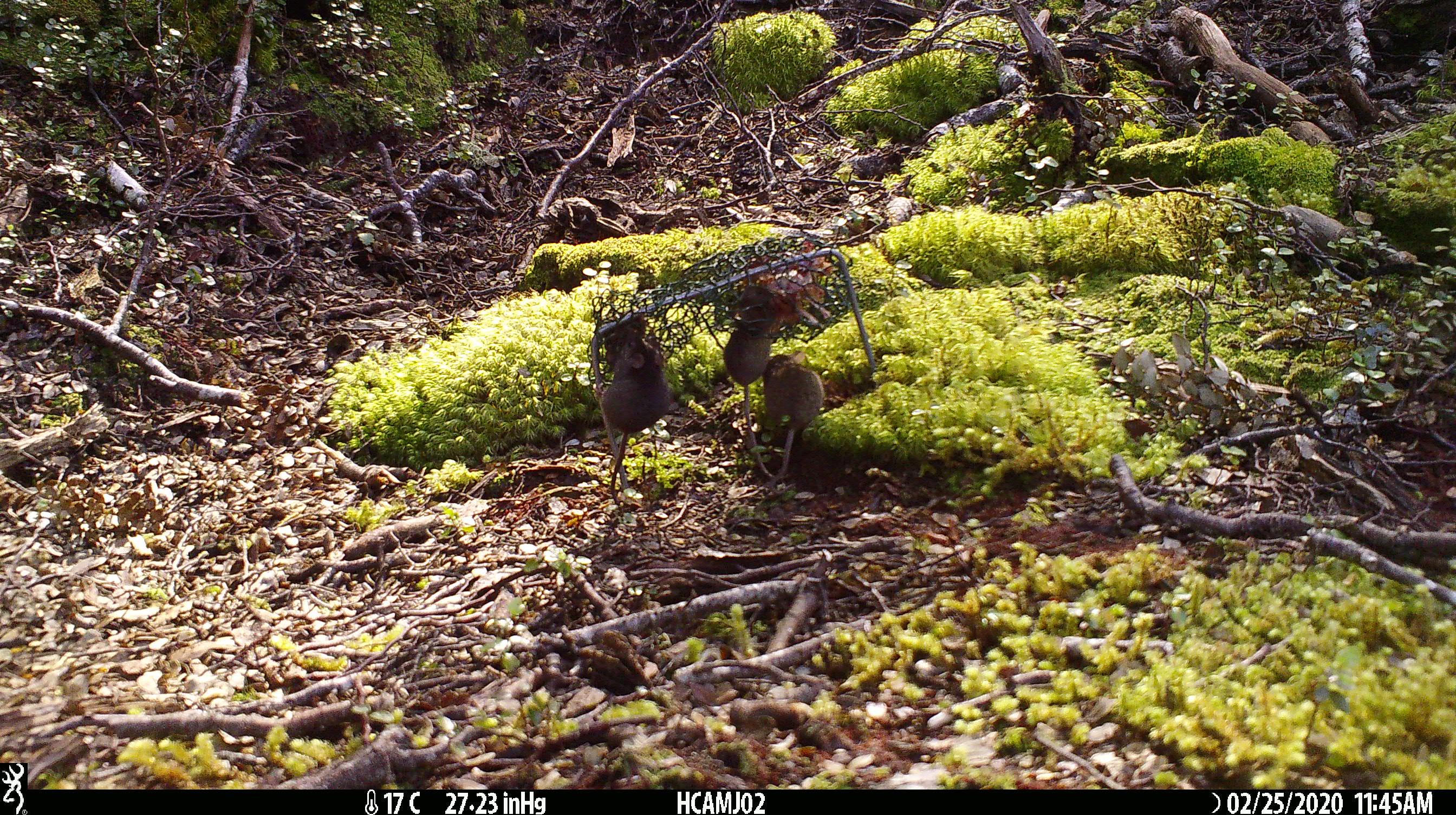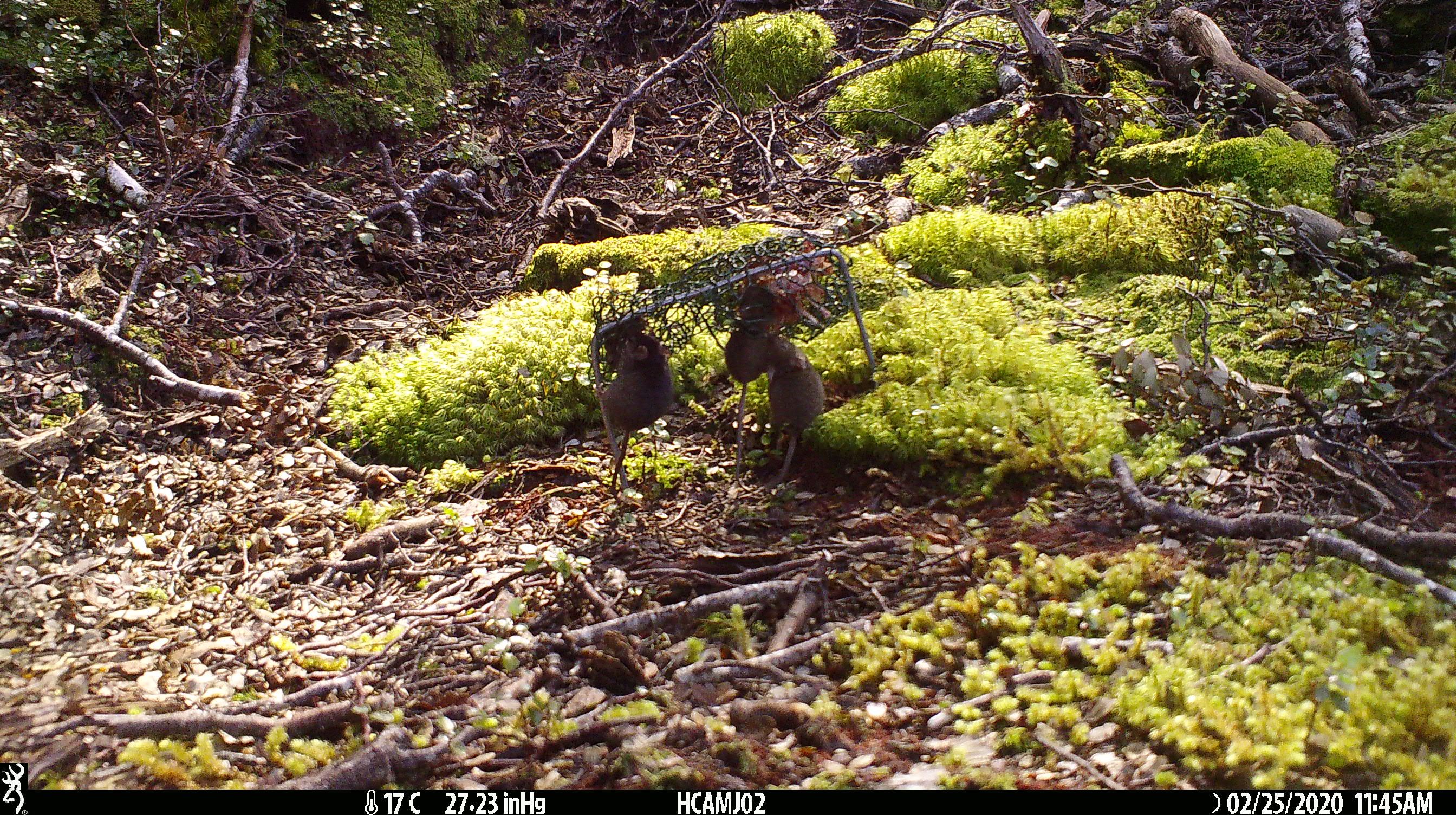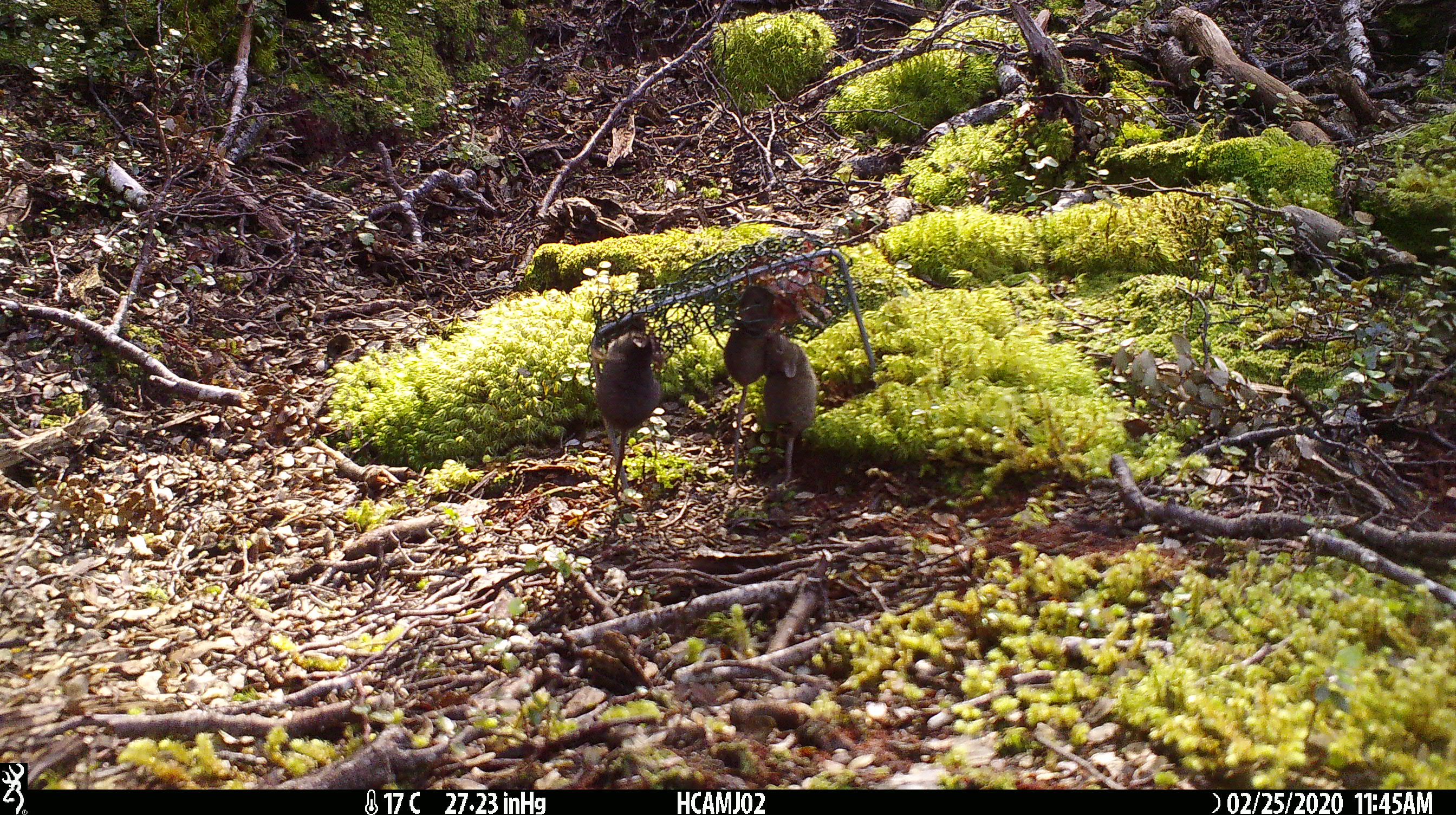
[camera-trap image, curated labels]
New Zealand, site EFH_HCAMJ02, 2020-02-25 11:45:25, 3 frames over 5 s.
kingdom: Animalia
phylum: Chordata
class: Mammalia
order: Rodentia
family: Muridae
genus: Mus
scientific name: Mus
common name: mouse